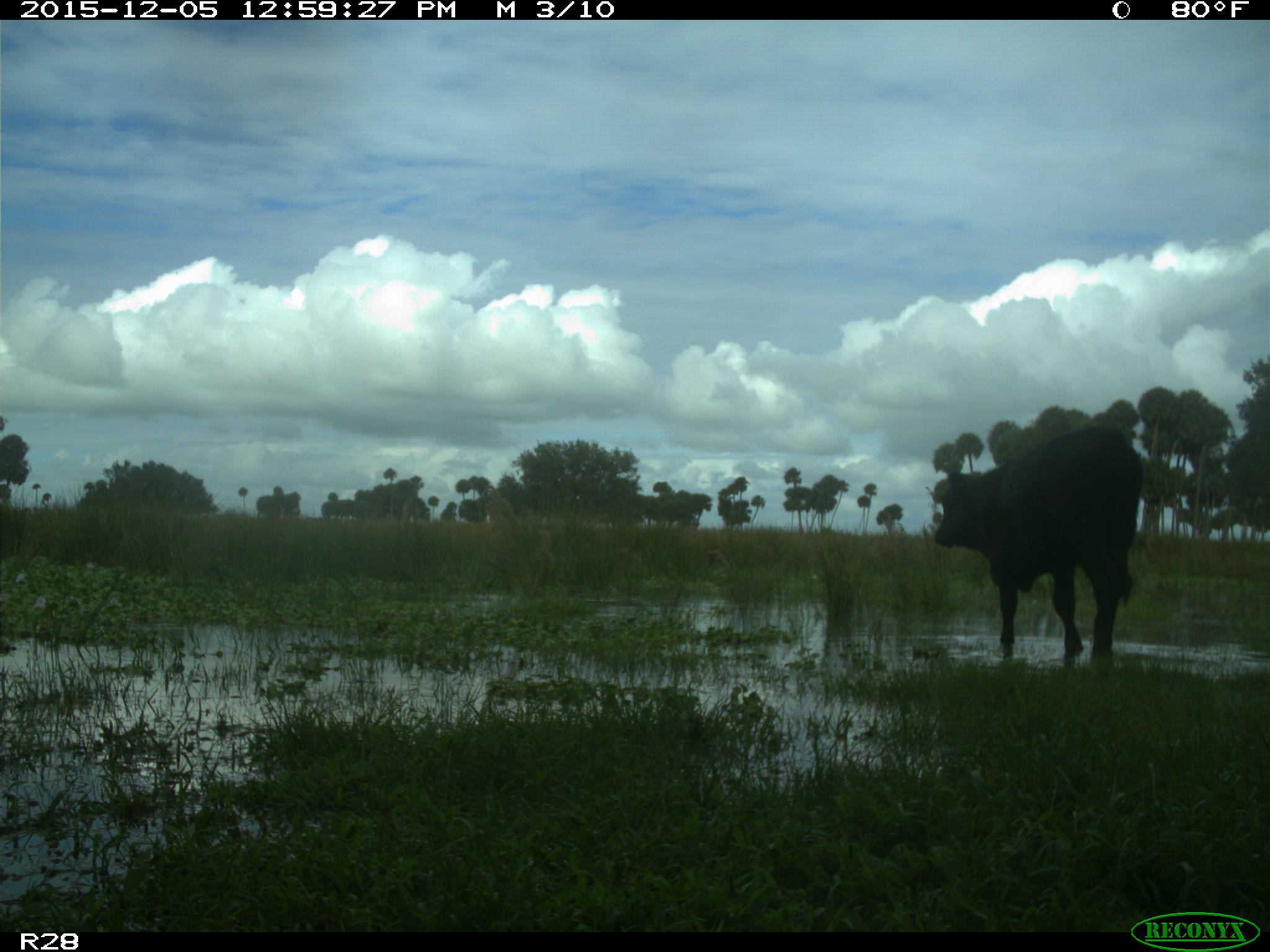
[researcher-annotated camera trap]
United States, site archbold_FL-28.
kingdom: Animalia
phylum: Chordata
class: Mammalia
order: Artiodactyla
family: Bovidae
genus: Bos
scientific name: Bos taurus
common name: domestic cow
Bos taurus (domestic cow).